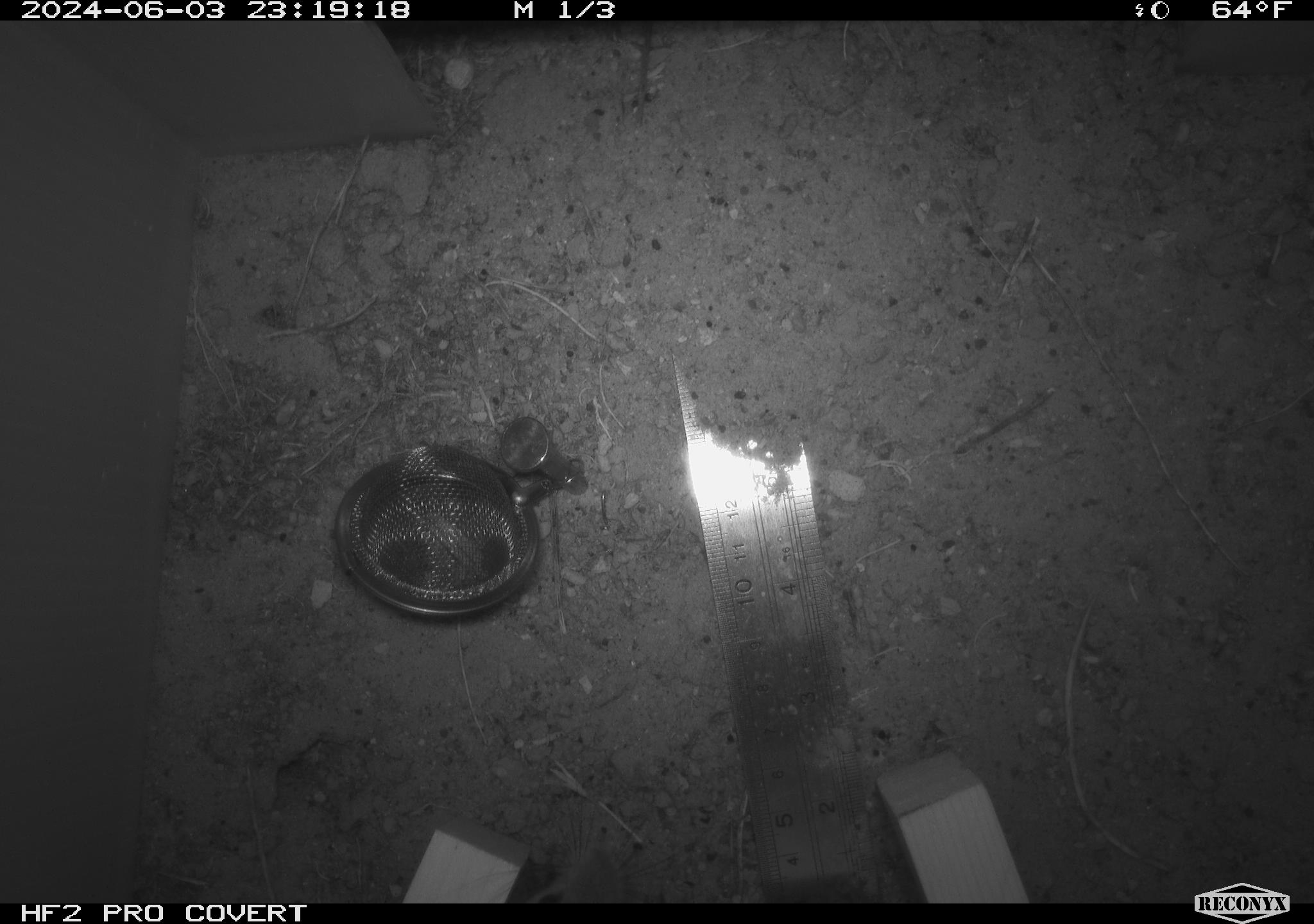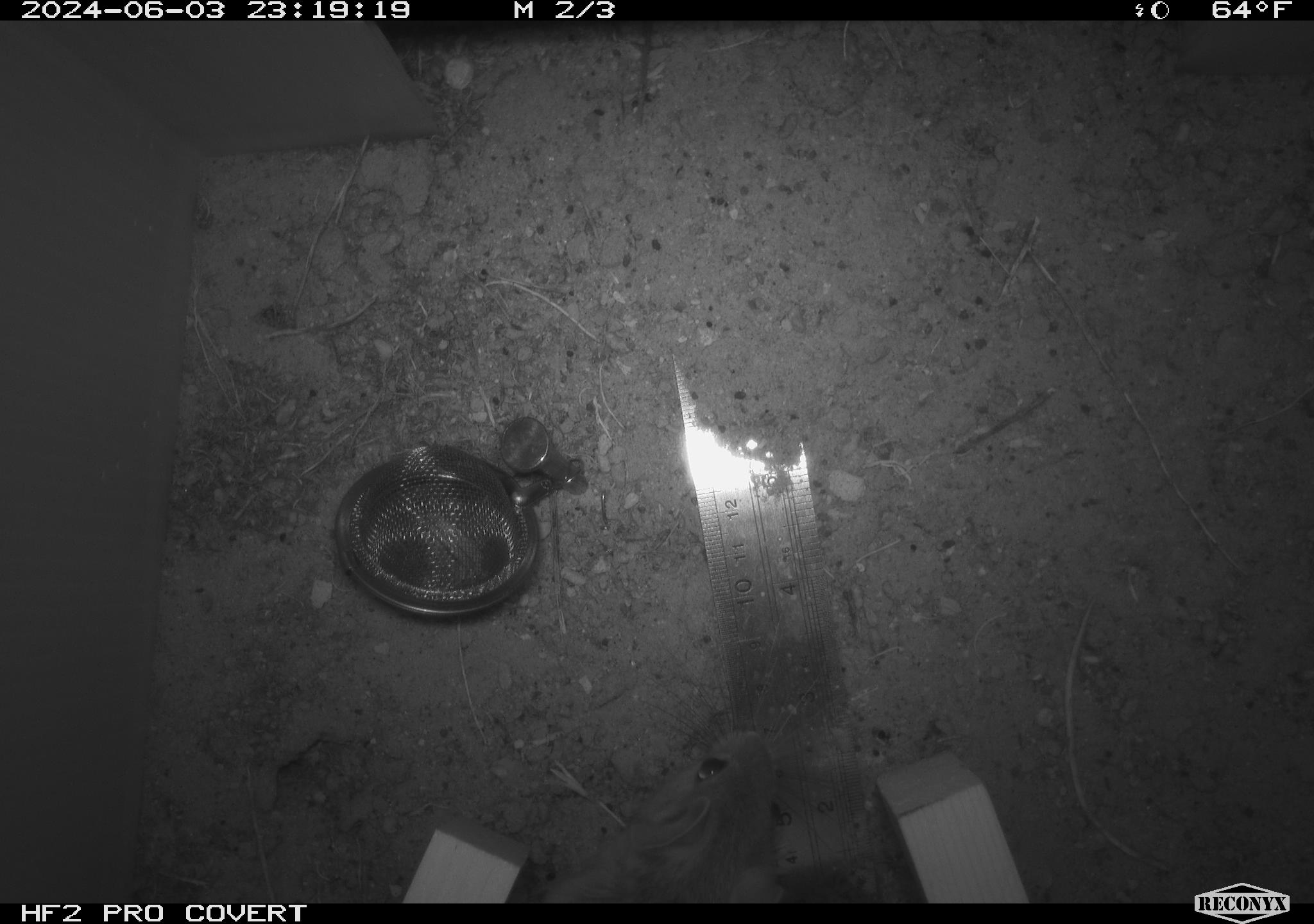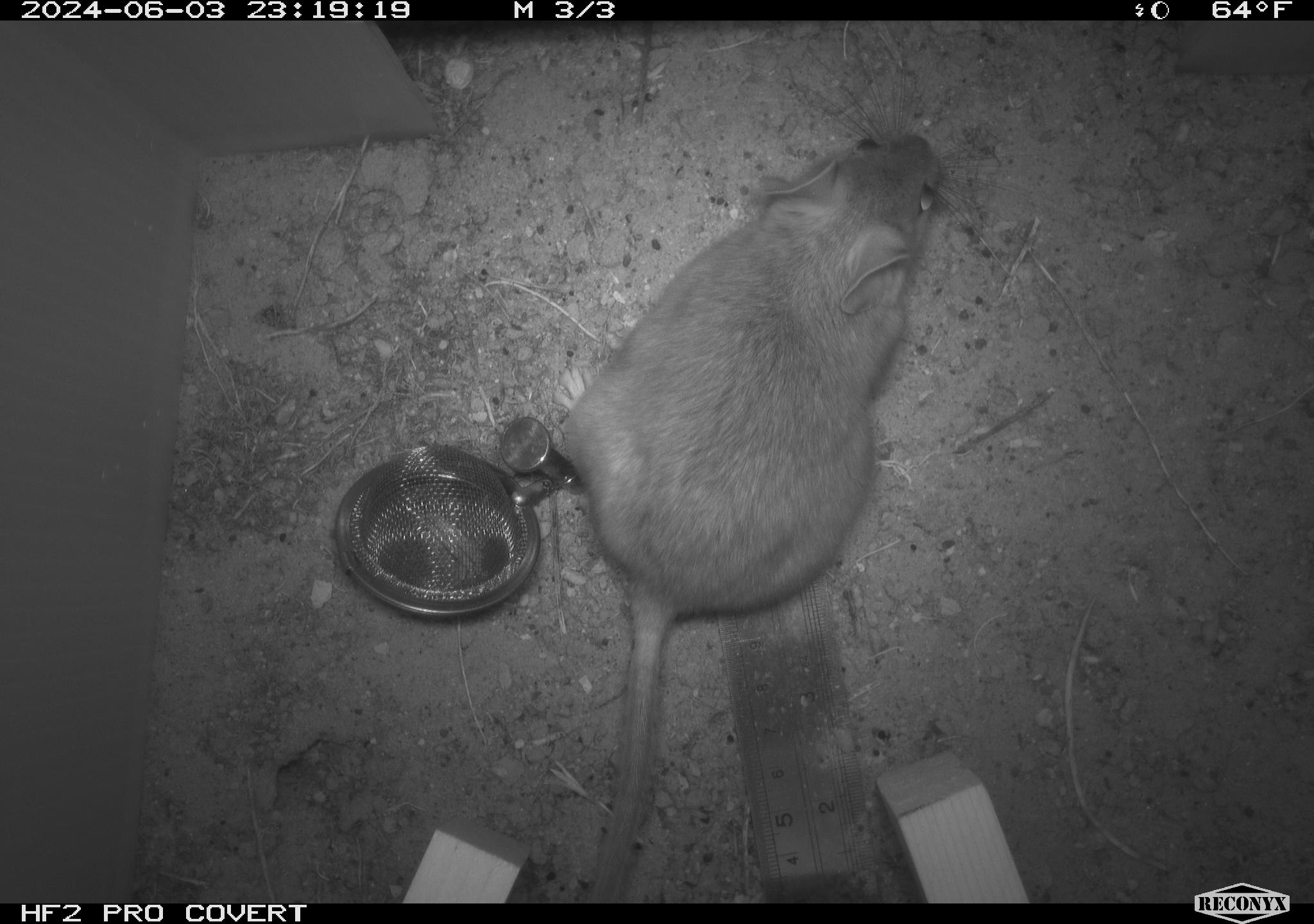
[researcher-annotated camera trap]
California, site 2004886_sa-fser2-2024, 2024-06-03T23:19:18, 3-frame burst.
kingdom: Animalia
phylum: Chordata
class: Mammalia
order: Rodentia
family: Cricetidae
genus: Neotoma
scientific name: Neotoma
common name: pack rat or woodrat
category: neotoma species